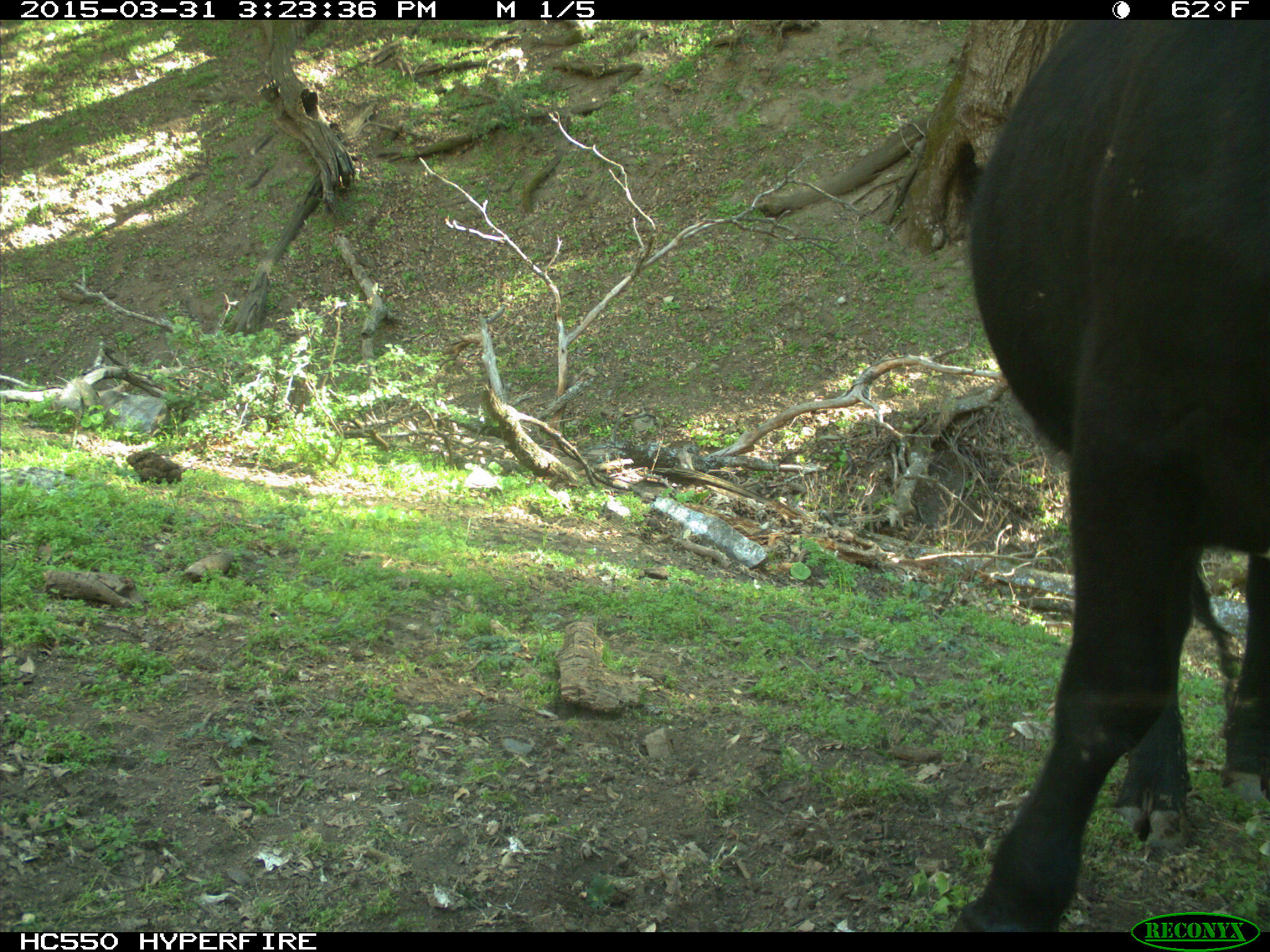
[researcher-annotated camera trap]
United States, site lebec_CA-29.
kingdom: Animalia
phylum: Chordata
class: Mammalia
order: Artiodactyla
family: Bovidae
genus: Bos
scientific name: Bos taurus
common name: domestic cow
Bos taurus (domestic cow).